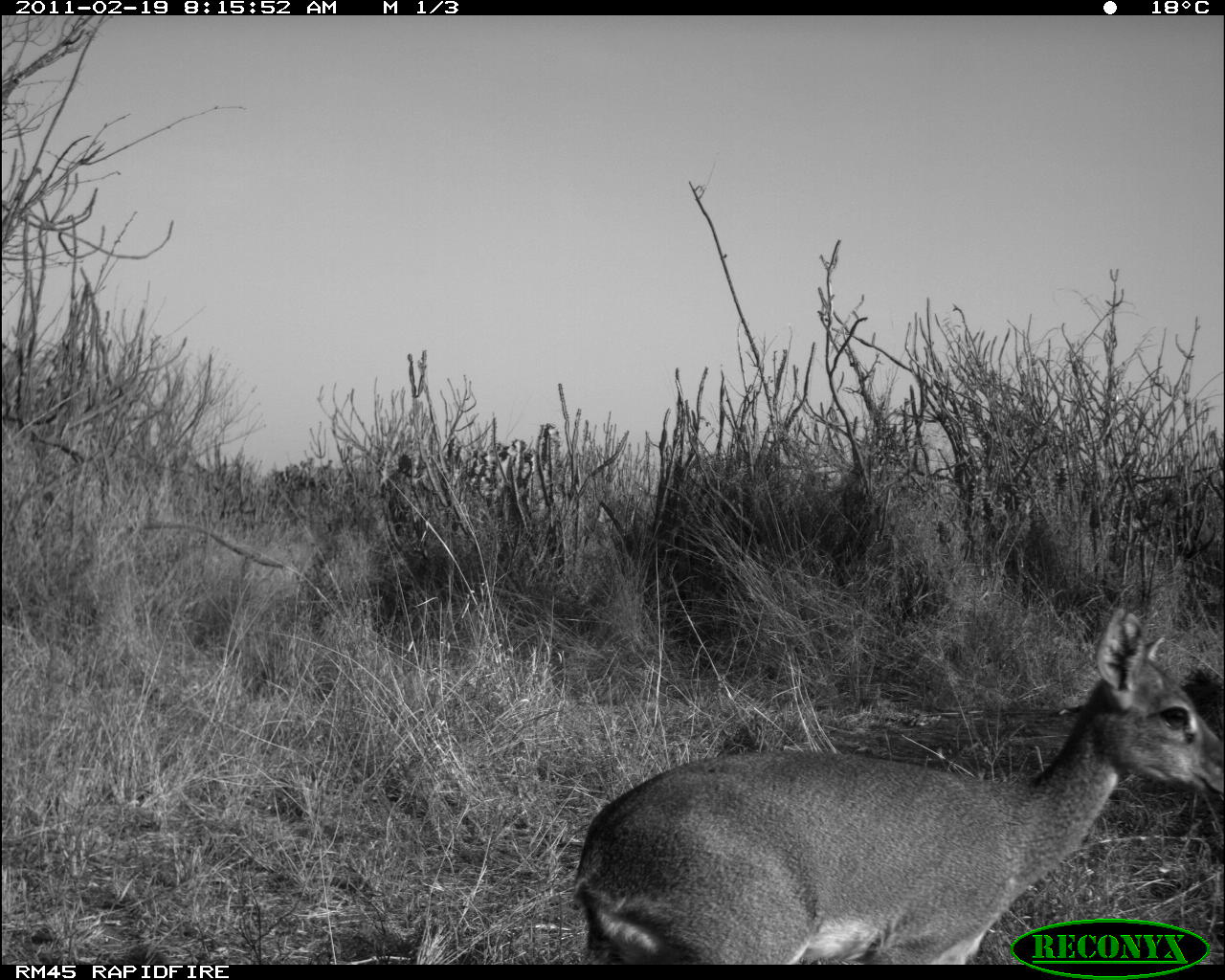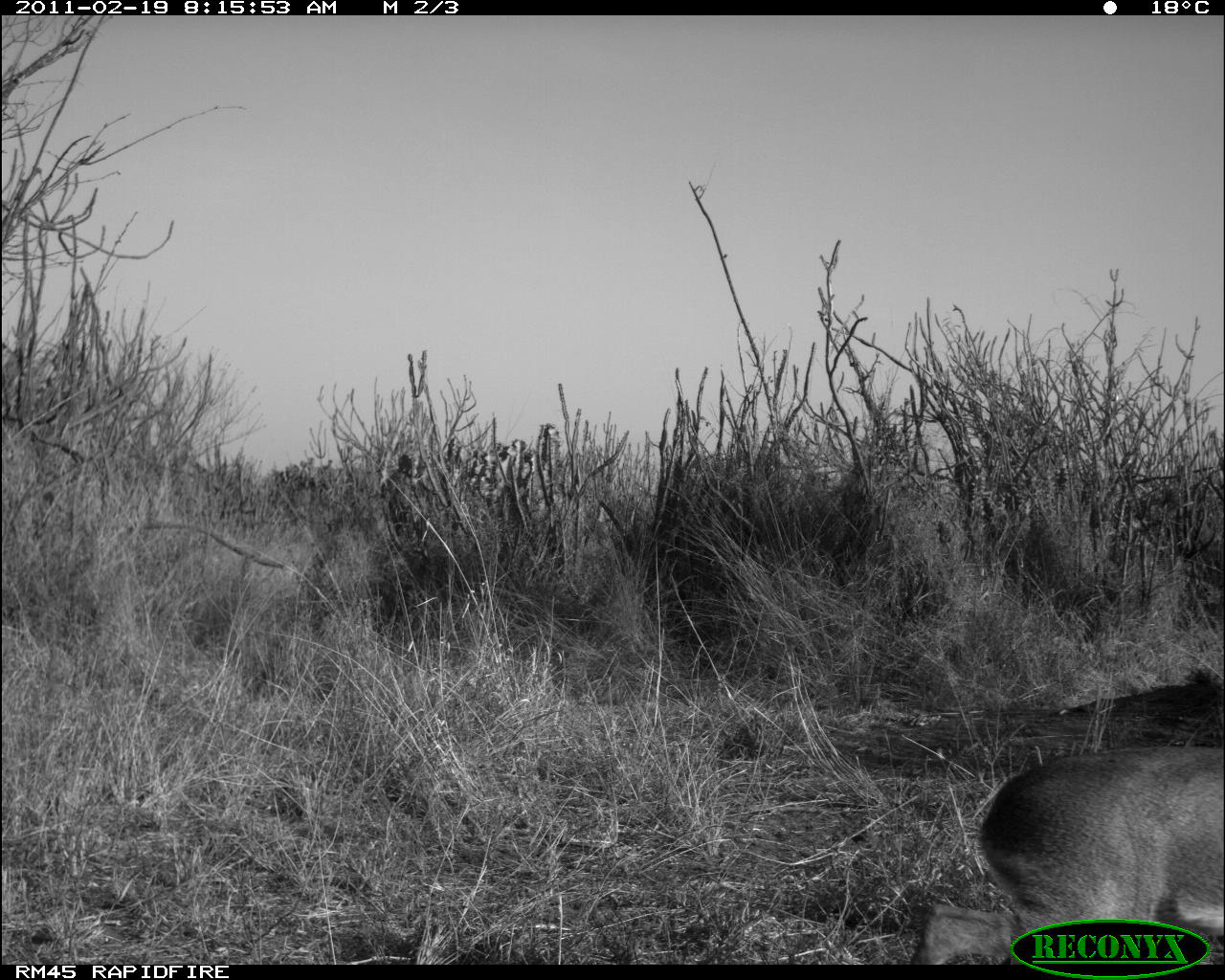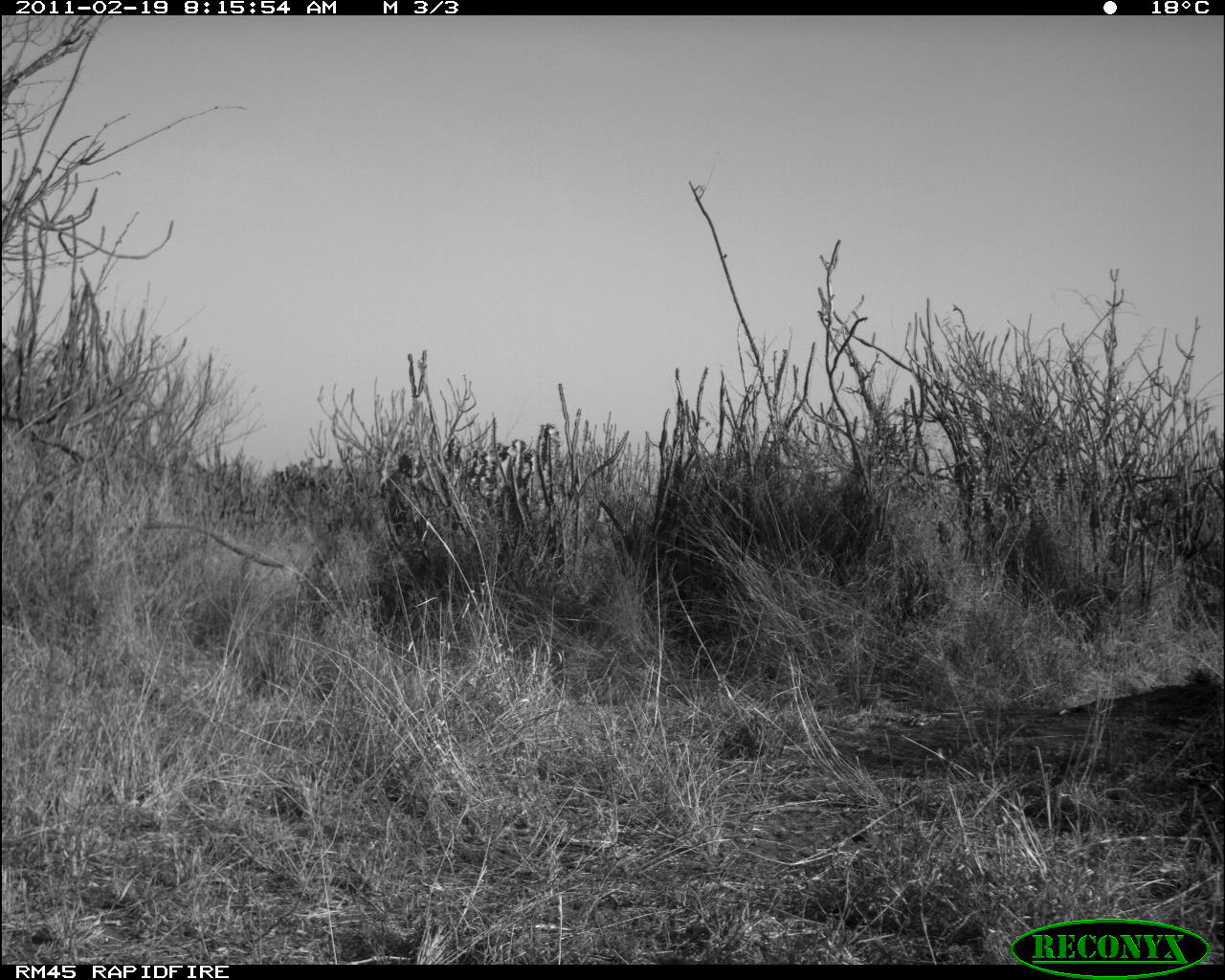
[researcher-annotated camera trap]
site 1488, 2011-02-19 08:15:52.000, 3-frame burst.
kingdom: Animalia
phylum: Chordata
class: Mammalia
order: Artiodactyla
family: Bovidae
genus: Madoqua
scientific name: Madoqua guentheri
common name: günther's dik-dik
Madoqua guentheri (günther's dik-dik), count 1.